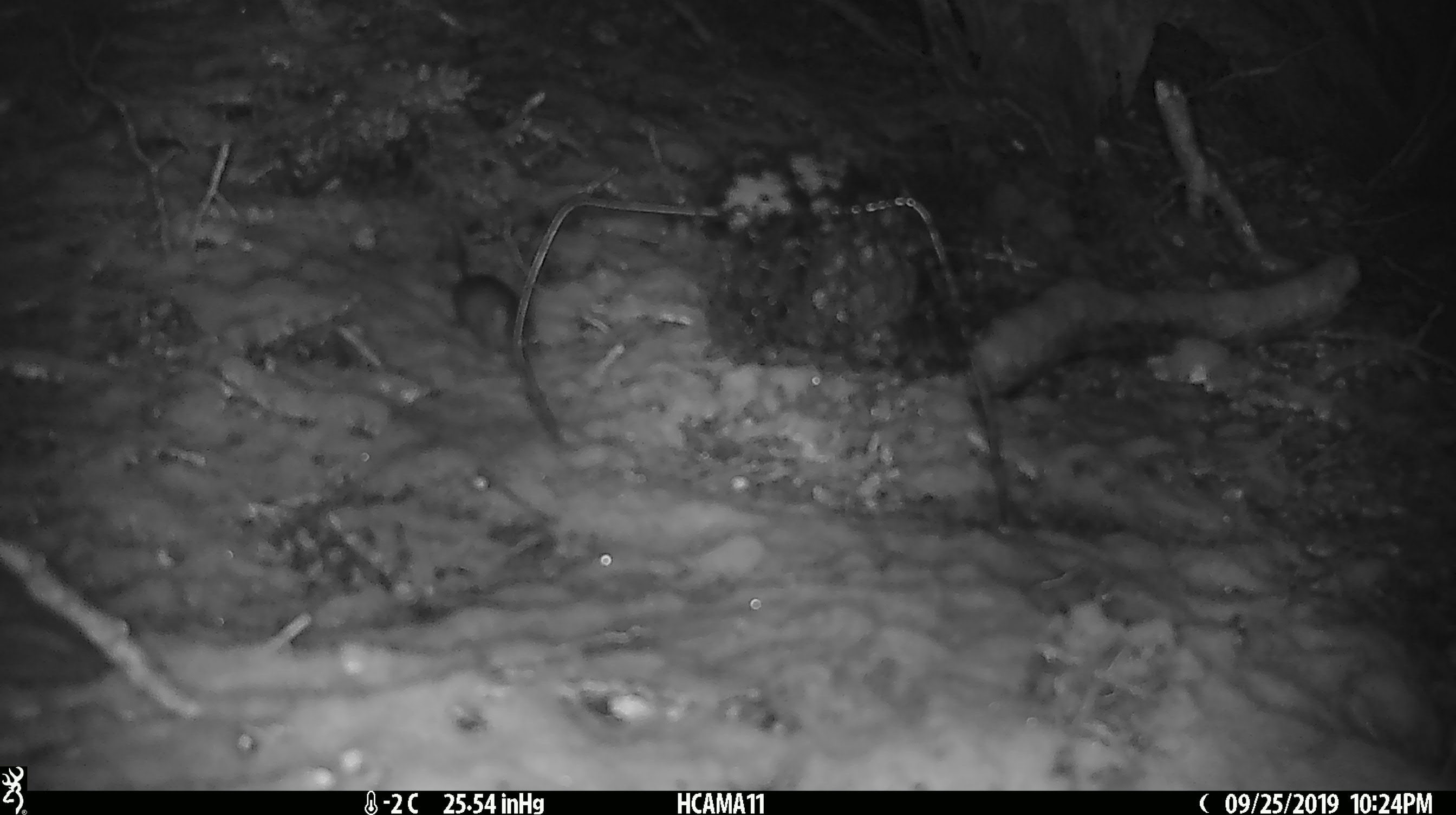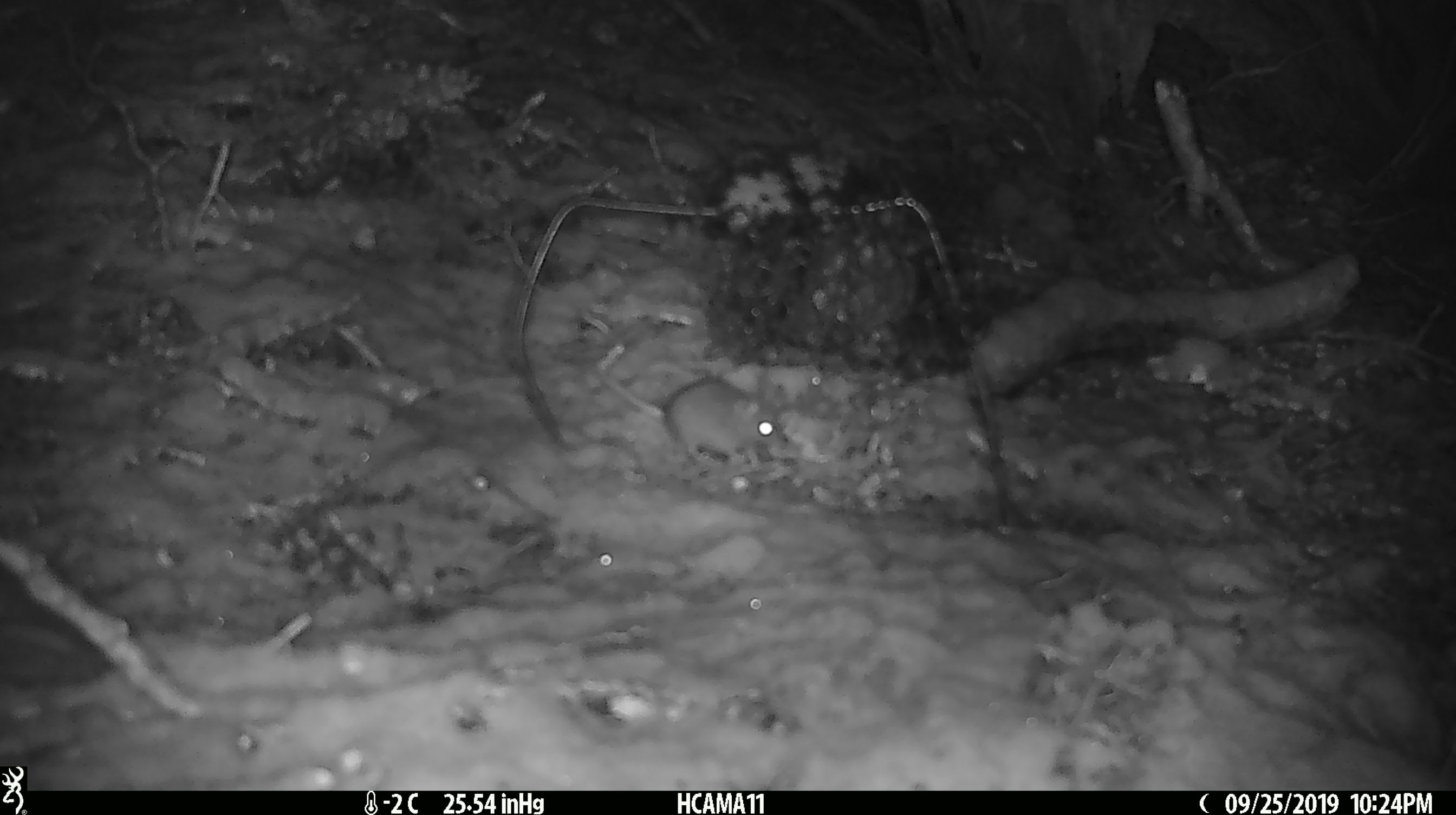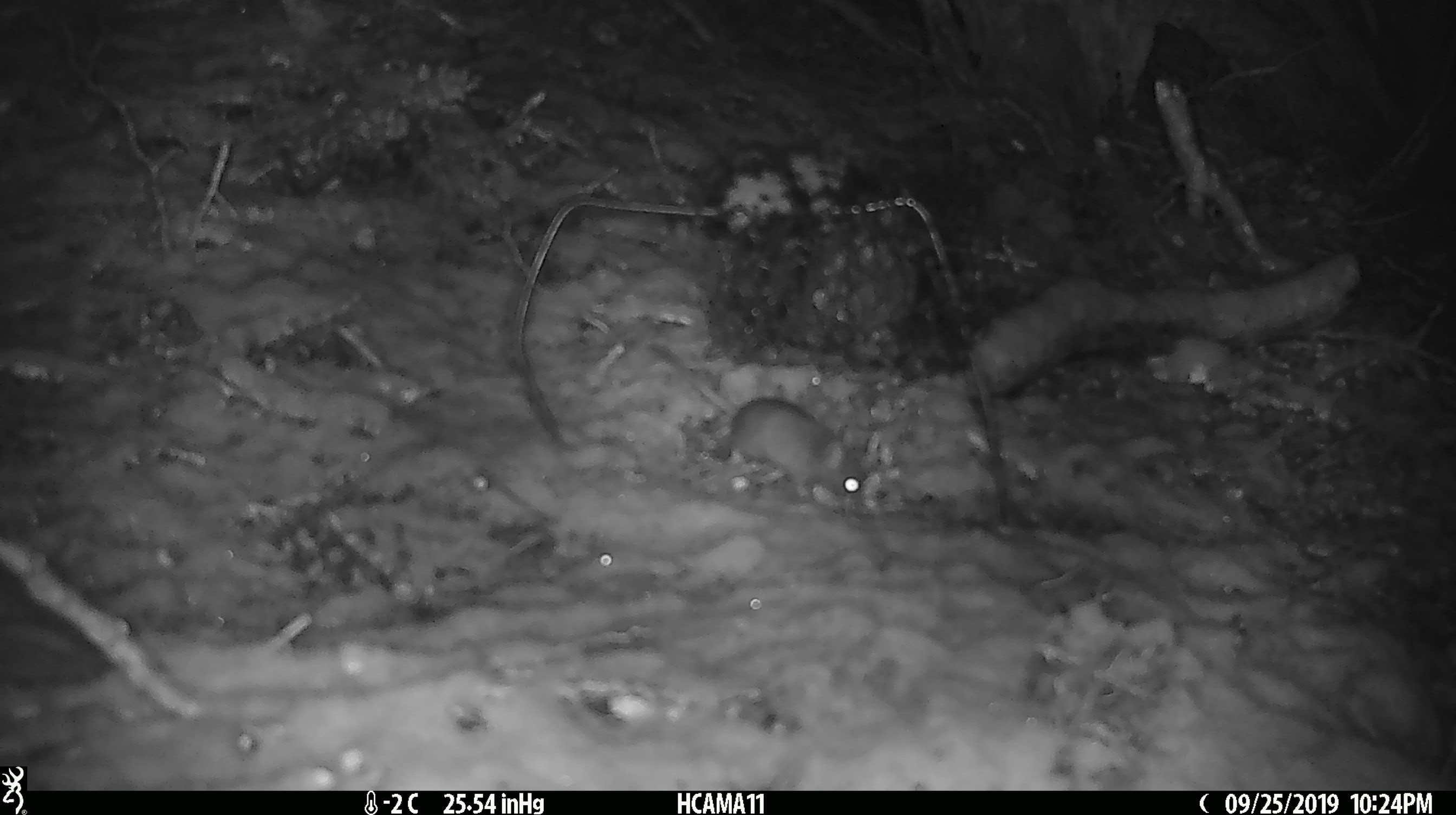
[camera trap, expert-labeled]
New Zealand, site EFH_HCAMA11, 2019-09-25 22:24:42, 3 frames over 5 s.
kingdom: Animalia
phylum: Chordata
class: Mammalia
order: Rodentia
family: Muridae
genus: Mus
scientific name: Mus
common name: mouse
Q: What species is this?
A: Mouse (Mus).